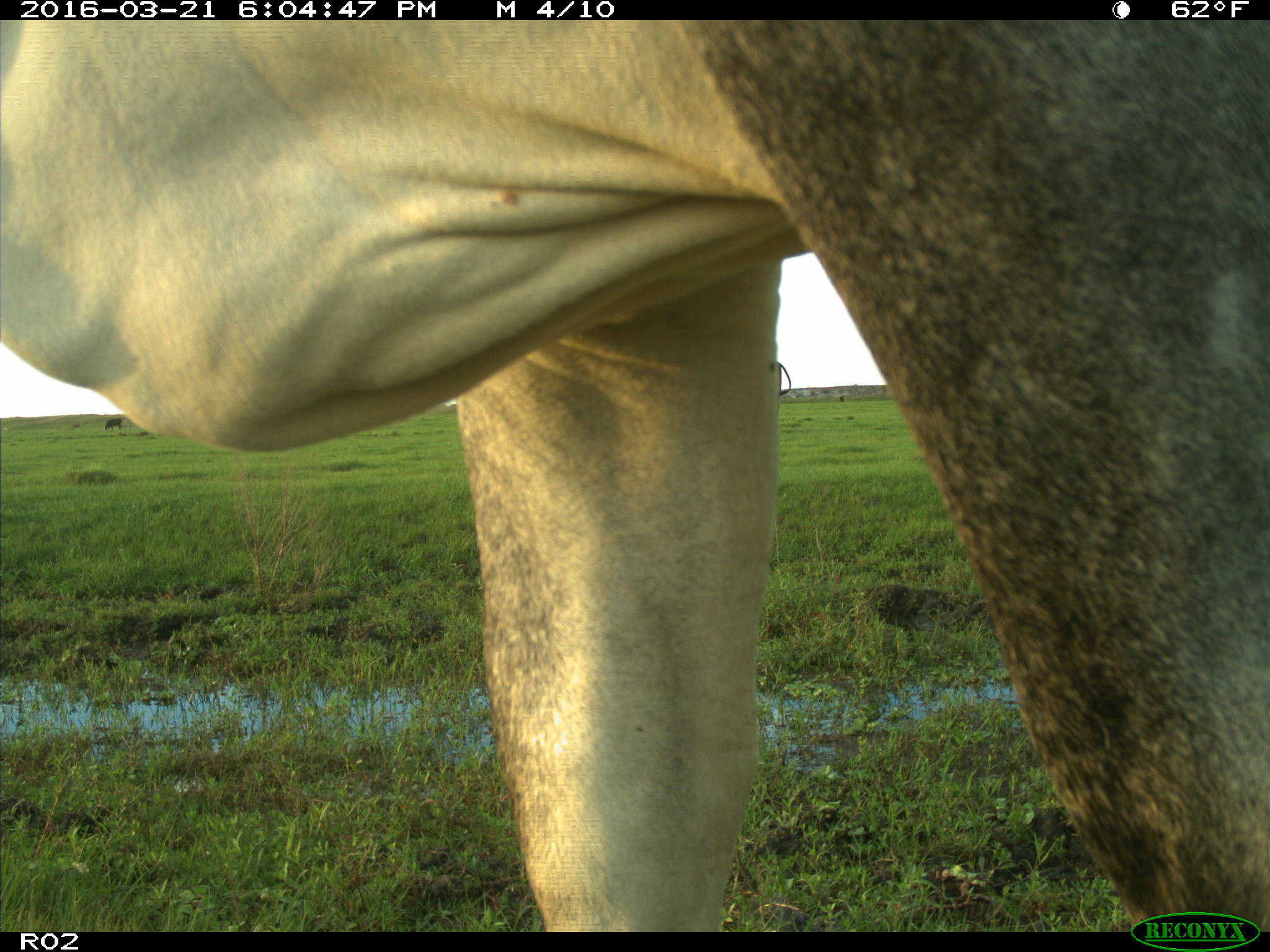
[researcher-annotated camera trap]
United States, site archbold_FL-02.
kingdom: Animalia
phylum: Chordata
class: Mammalia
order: Artiodactyla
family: Bovidae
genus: Bos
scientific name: Bos taurus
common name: domestic cow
Bos taurus (domestic cow).